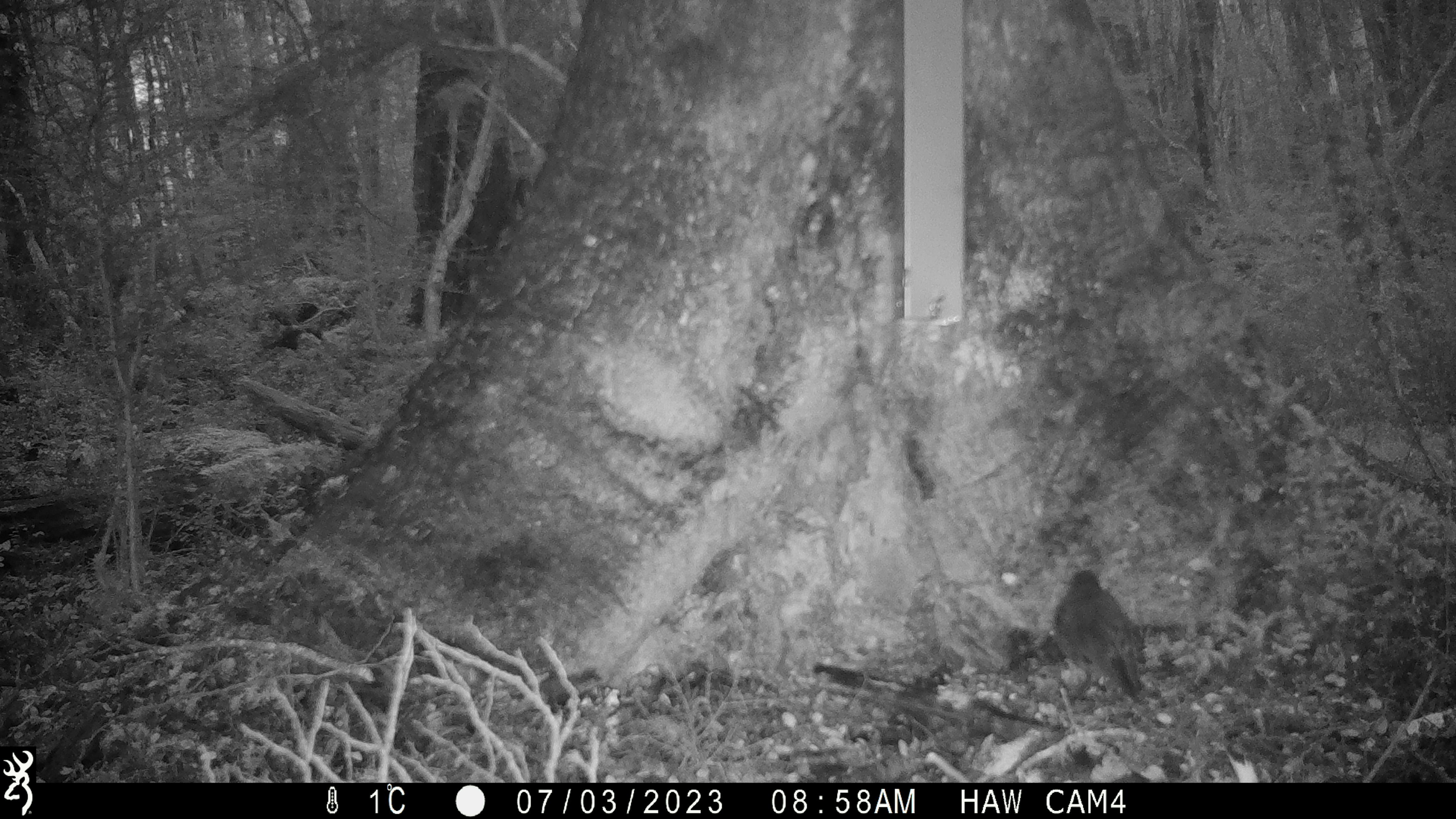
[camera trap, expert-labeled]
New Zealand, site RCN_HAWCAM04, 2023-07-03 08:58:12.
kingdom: Animalia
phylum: Chordata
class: Aves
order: Passeriformes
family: Petroicidae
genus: Petroica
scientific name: Petroica australis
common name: new zealand robin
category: robin